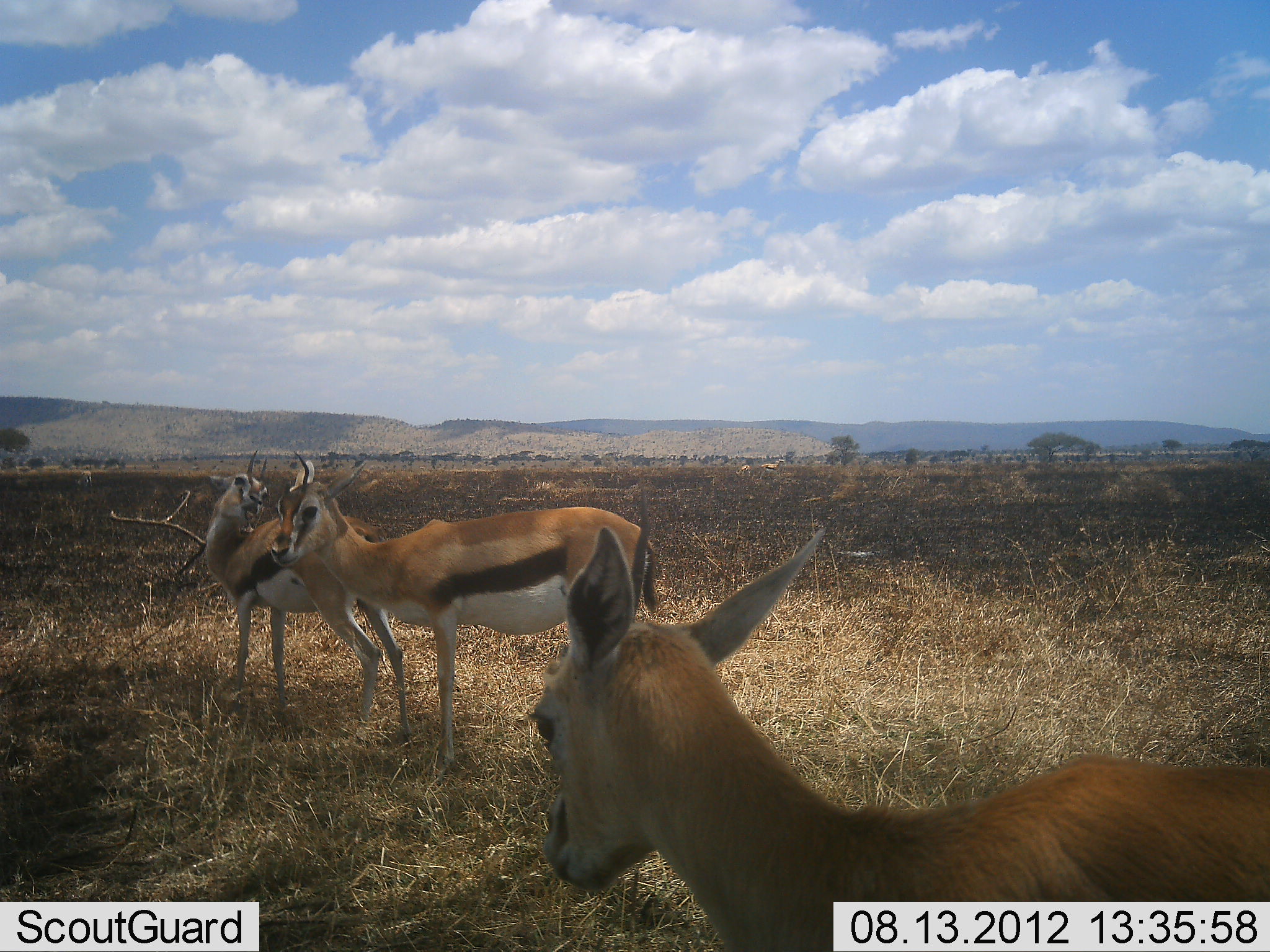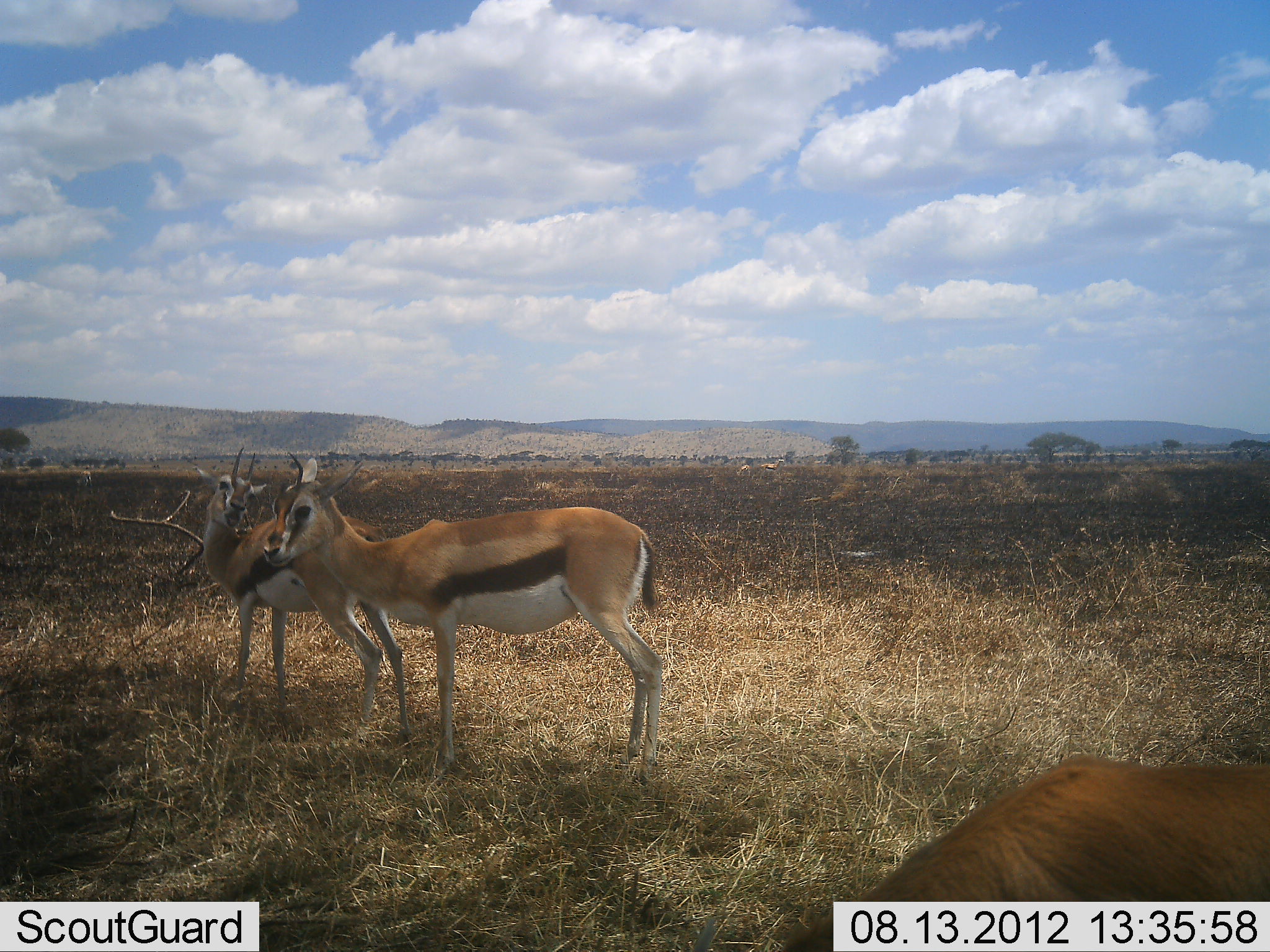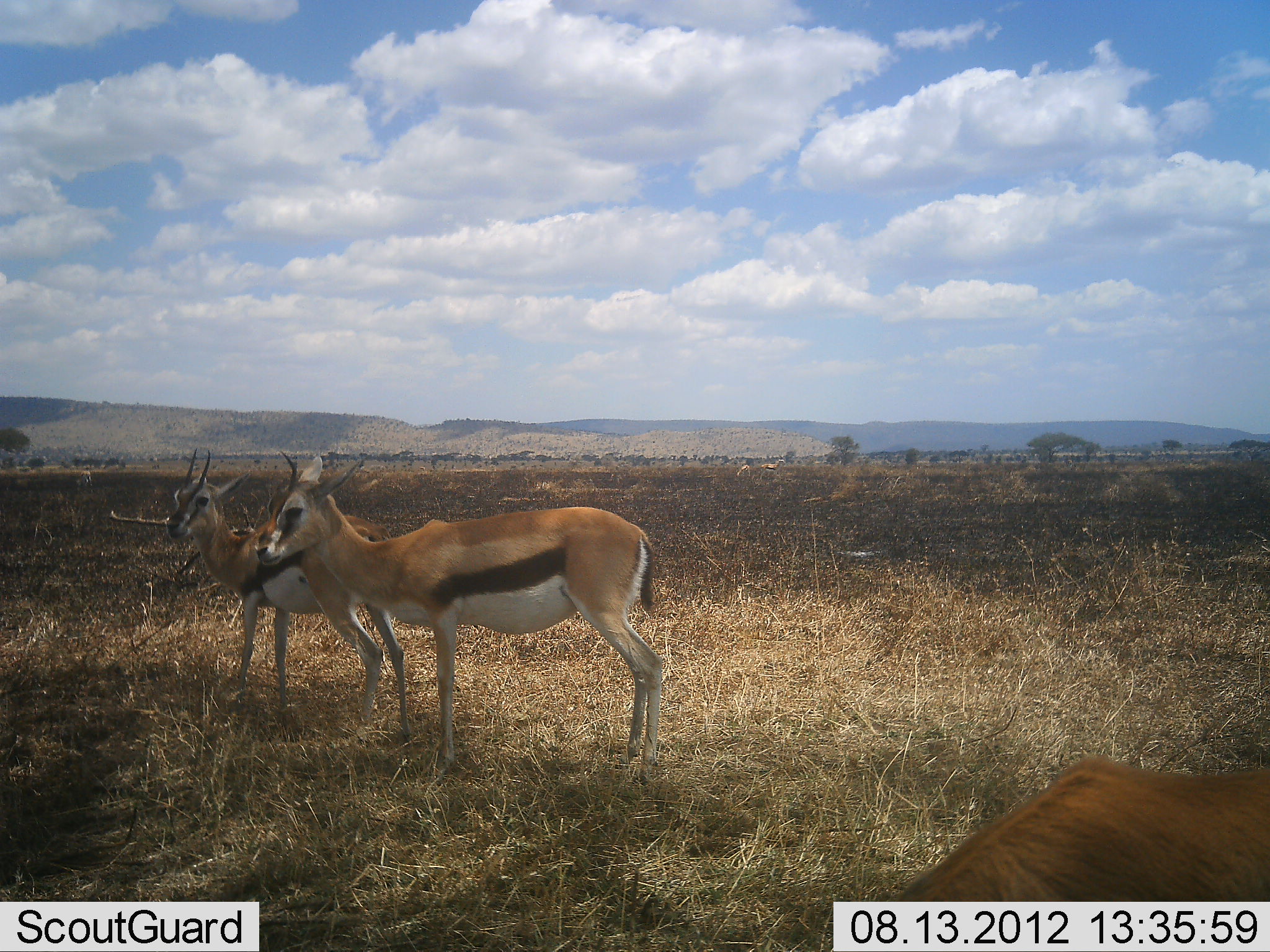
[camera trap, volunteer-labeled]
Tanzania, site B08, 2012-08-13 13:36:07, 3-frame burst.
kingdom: Animalia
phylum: Chordata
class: Mammalia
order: Artiodactyla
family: Bovidae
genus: Eudorcas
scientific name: Eudorcas thomsonii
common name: thomson's gazelle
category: gazellethomsons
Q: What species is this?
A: Gazellethomsons (thomson's gazelle) (Eudorcas thomsonii).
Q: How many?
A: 3.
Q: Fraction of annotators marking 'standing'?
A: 100%.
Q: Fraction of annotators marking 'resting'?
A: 0%.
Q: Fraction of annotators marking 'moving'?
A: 10%.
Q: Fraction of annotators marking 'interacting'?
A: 20%.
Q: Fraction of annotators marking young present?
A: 0%.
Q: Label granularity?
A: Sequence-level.